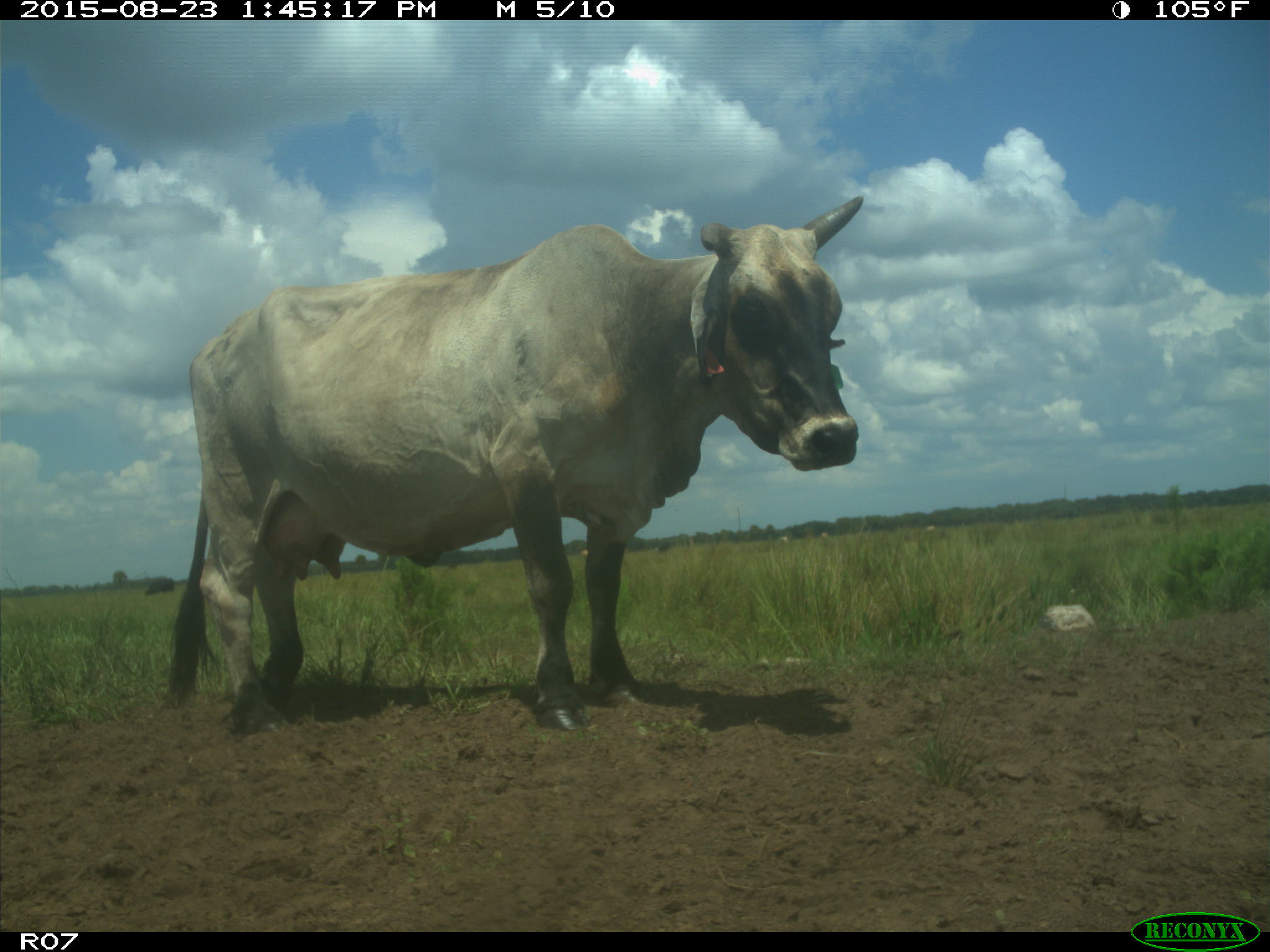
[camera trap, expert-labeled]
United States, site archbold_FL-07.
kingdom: Animalia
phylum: Chordata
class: Mammalia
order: Artiodactyla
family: Bovidae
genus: Bos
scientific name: Bos taurus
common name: domestic cow